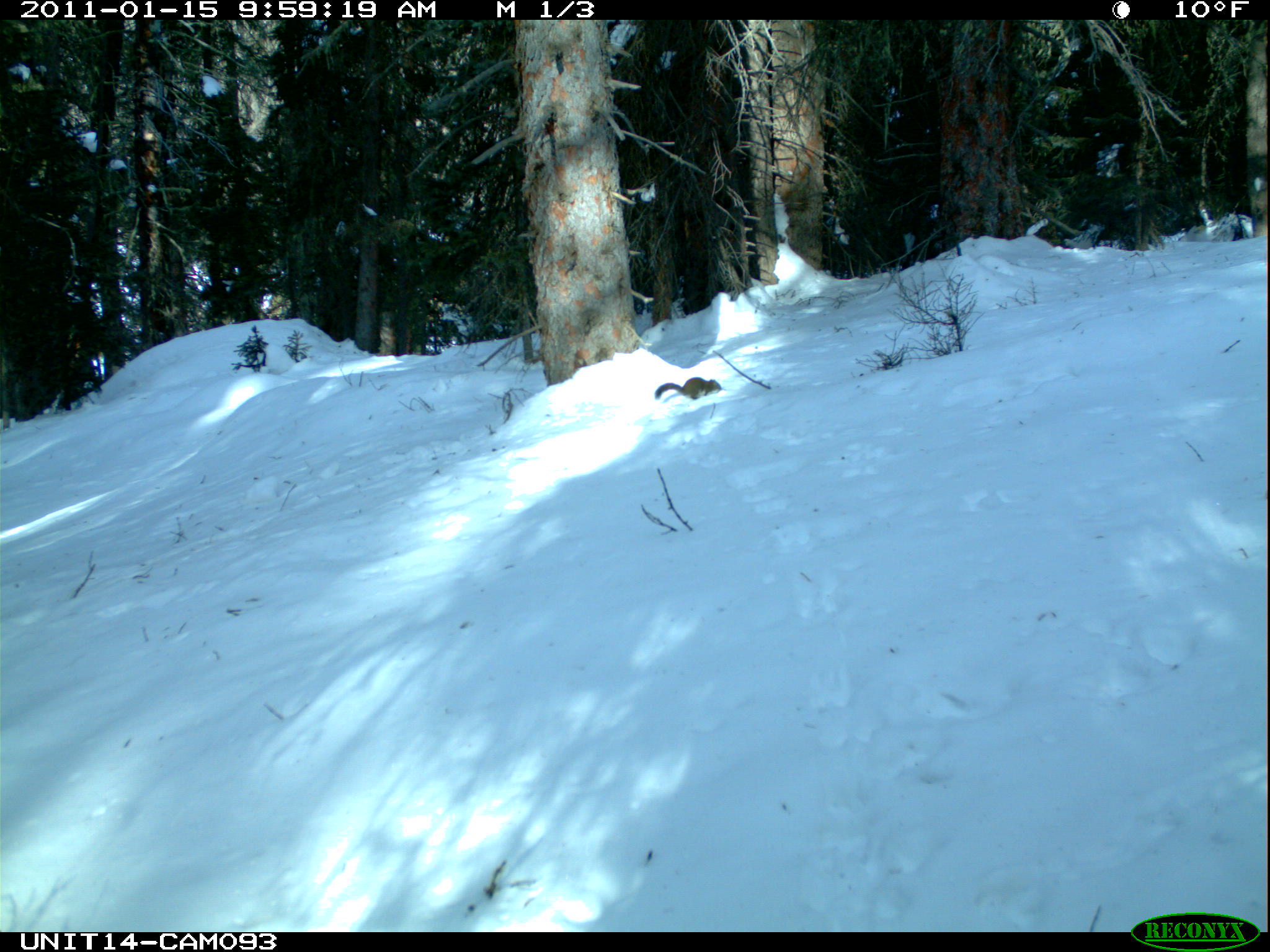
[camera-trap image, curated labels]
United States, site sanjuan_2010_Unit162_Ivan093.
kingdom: Animalia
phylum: Chordata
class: Mammalia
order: Rodentia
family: Sciuridae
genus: Tamiasciurus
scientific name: Tamiasciurus hudsonicus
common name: american red squirrel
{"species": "Tamiasciurus hudsonicus (american red squirrel)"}